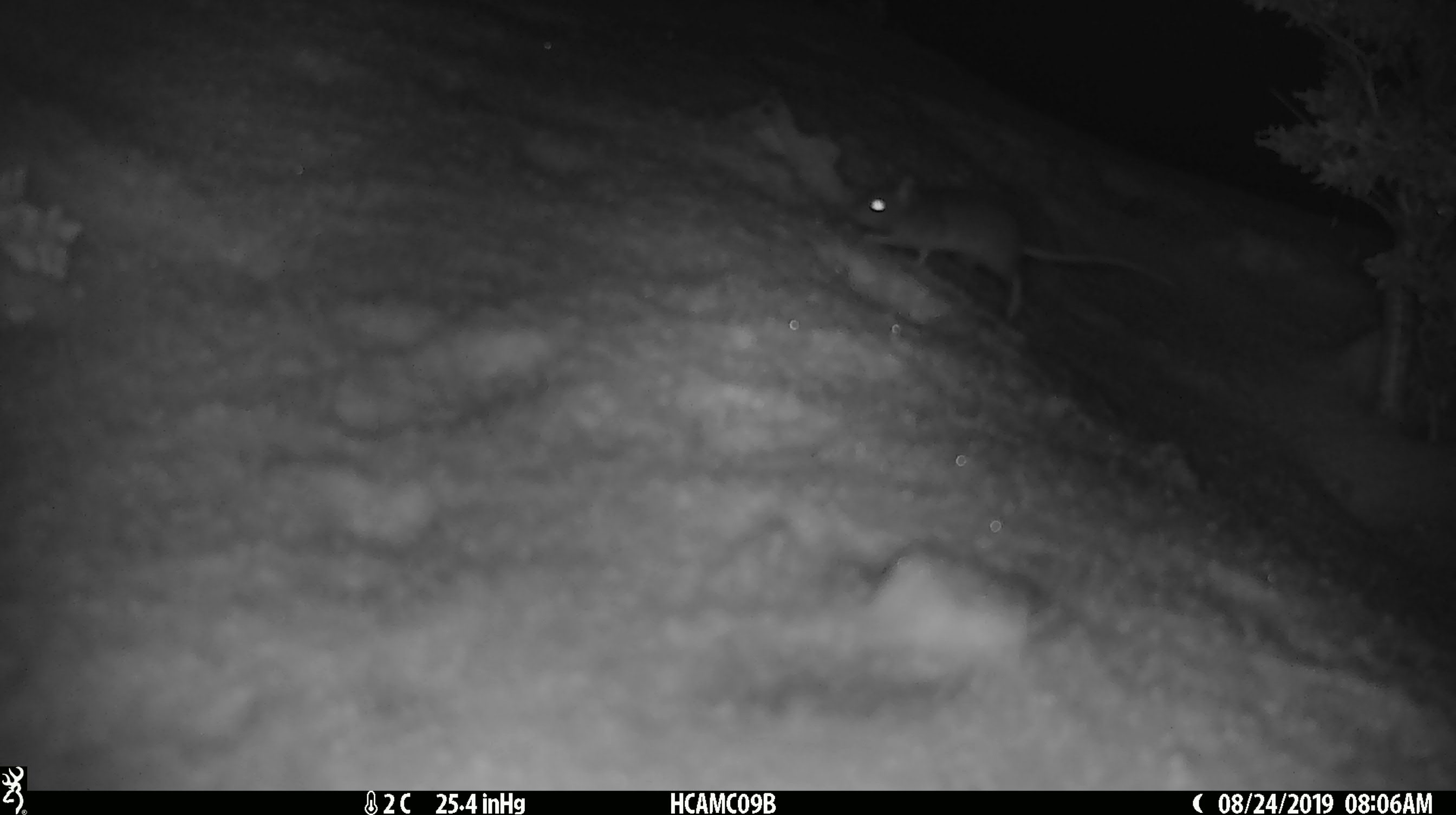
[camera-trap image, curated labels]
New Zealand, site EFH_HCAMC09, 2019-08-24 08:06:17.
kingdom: Animalia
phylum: Chordata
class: Mammalia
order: Rodentia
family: Muridae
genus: Mus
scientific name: Mus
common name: mouse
Mouse (Mus).